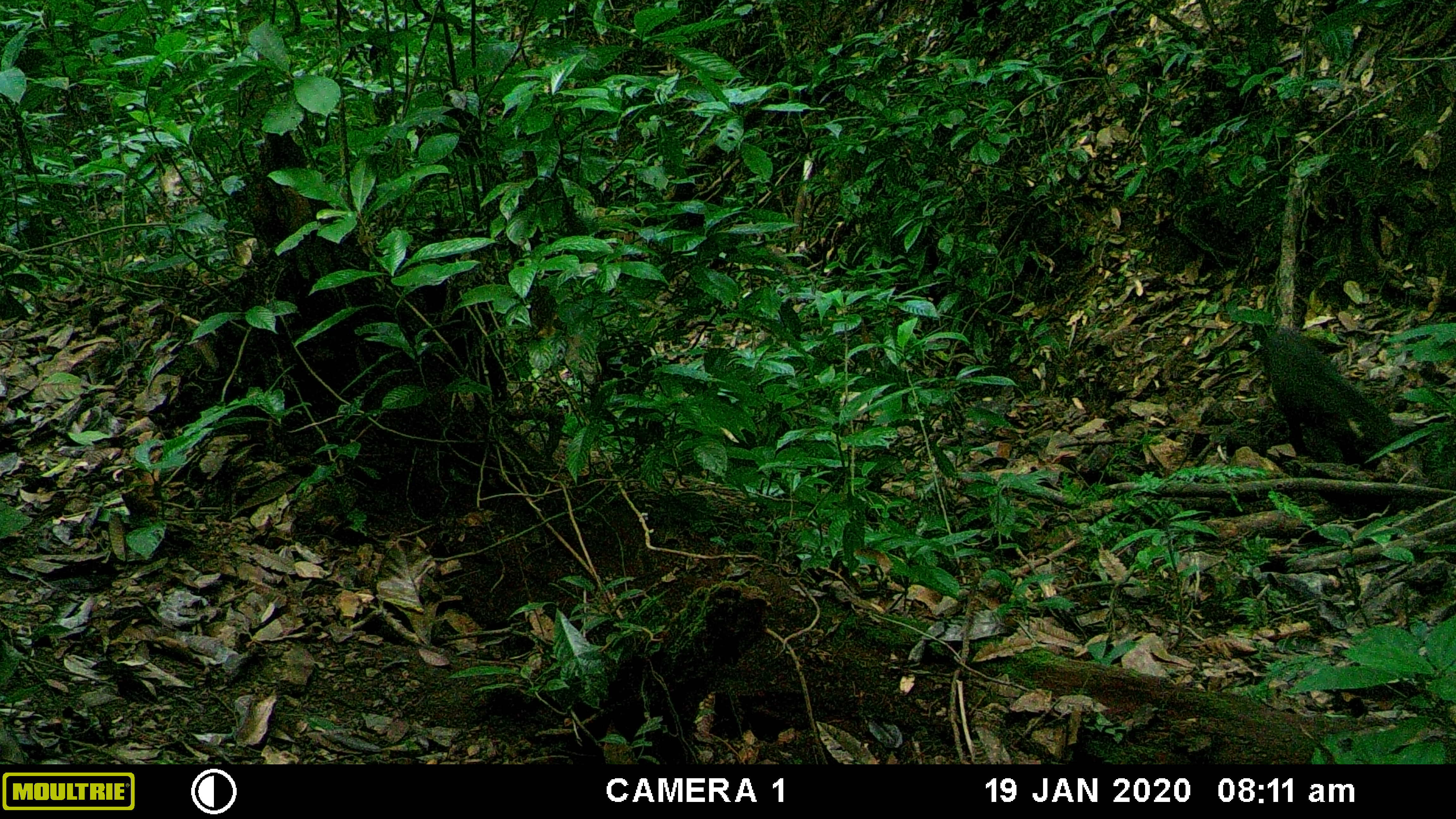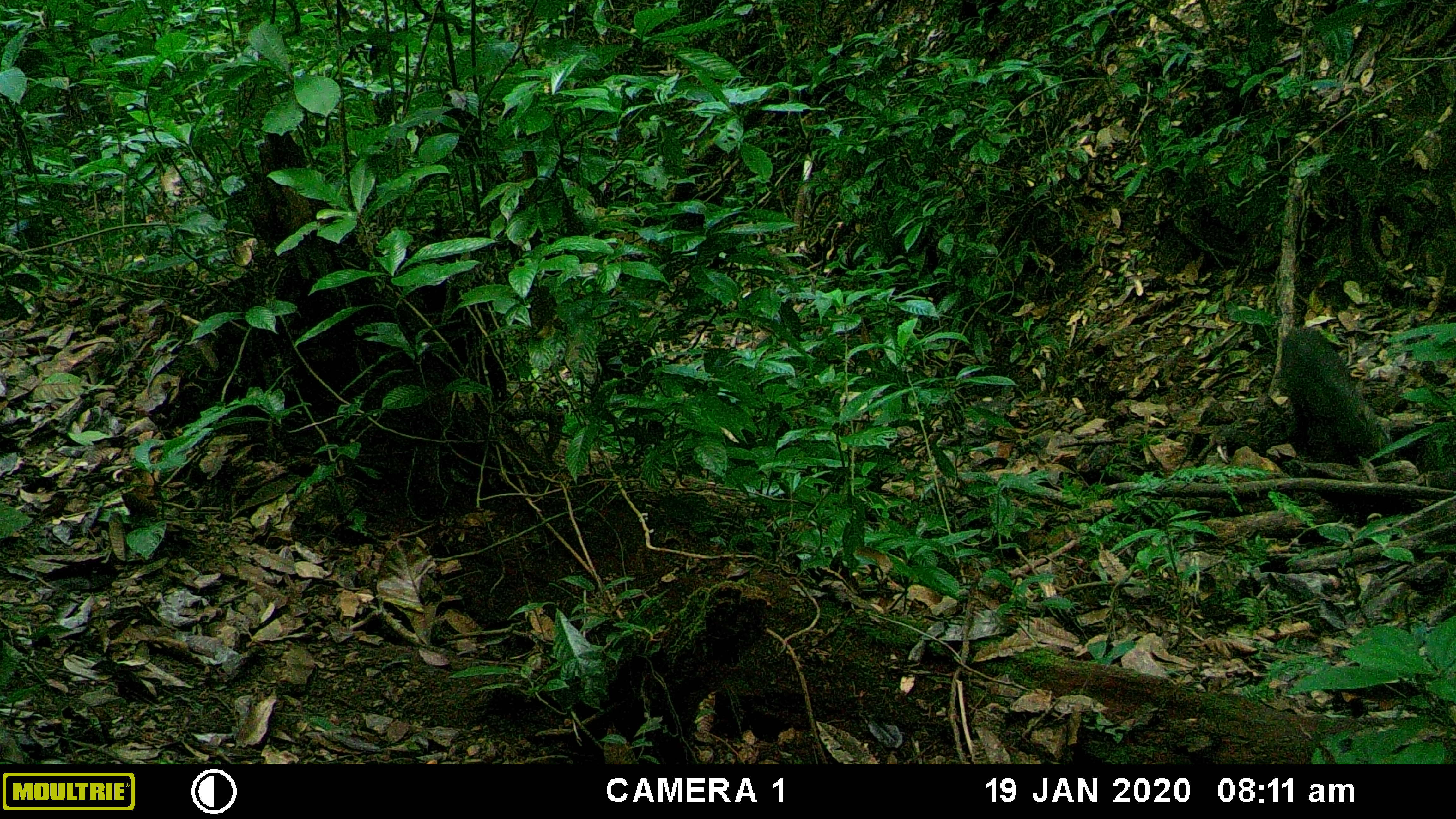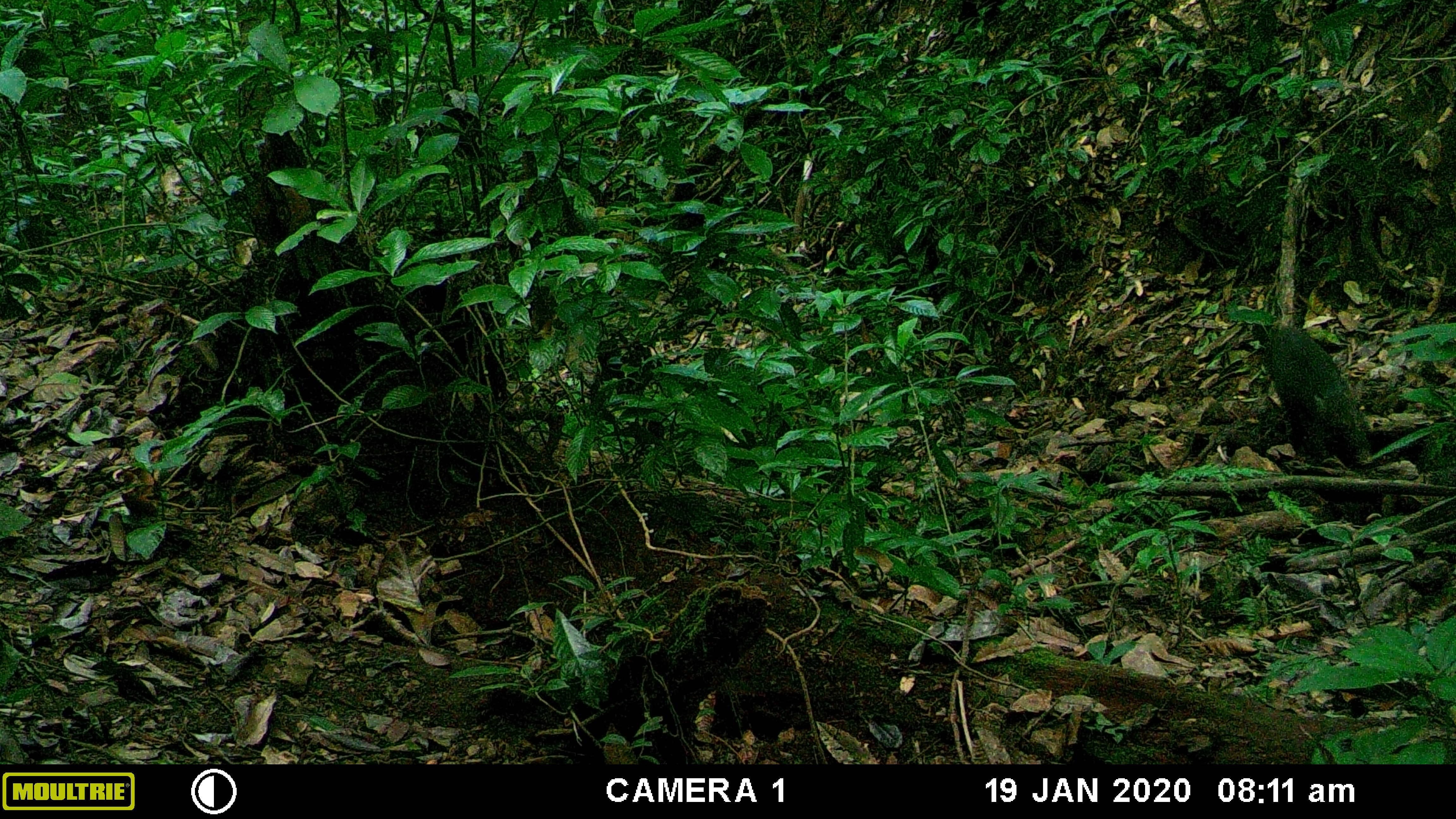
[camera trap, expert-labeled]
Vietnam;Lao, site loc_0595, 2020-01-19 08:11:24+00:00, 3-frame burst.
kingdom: Animalia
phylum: Chordata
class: Mammalia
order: Artiodactyla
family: Suidae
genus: Sus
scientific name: Sus scrofa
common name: eurasian wild pig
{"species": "eurasian wild pig (Sus scrofa)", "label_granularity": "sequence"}